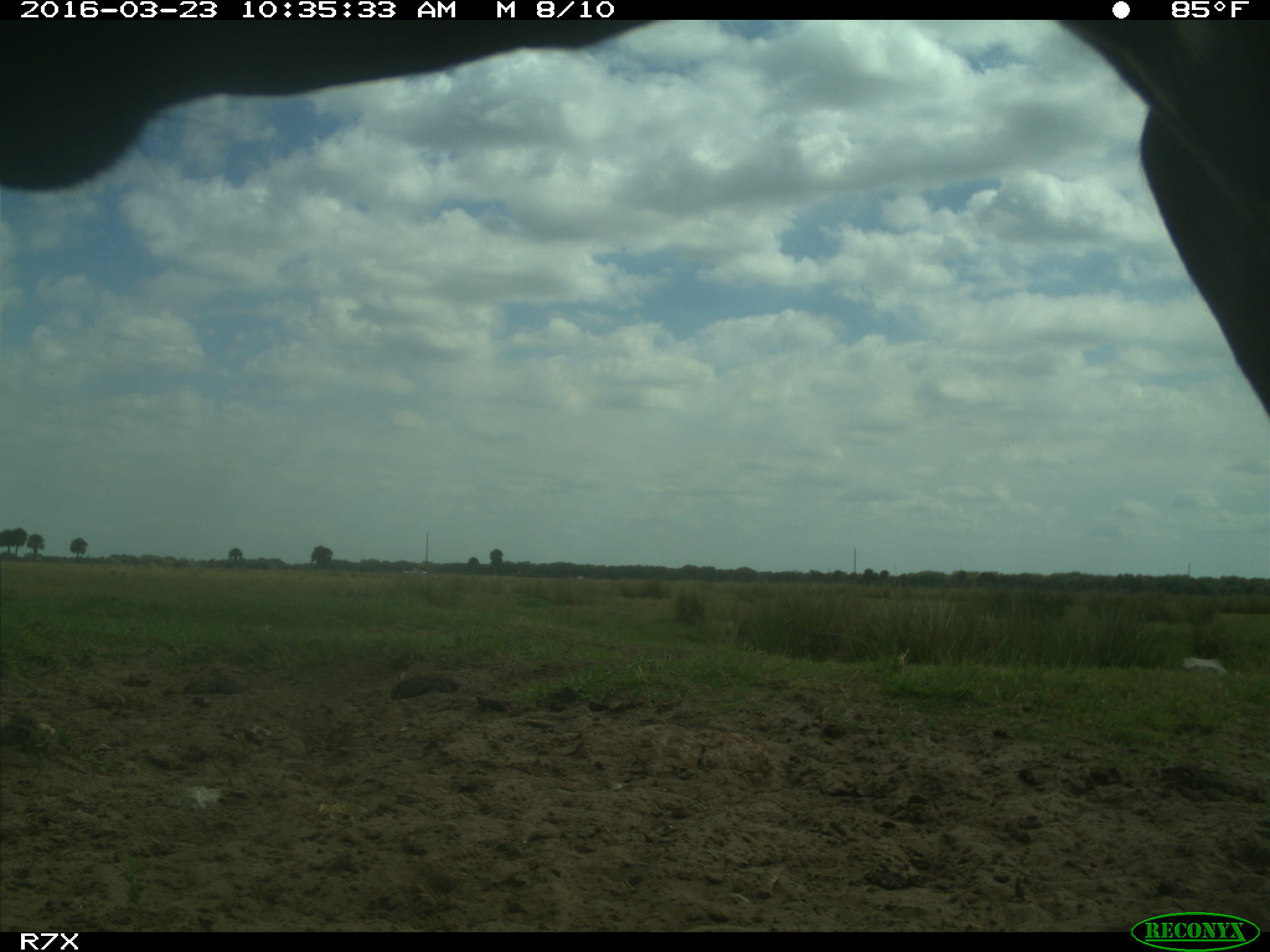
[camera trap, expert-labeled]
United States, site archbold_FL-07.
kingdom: Animalia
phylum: Chordata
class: Mammalia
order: Artiodactyla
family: Bovidae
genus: Bos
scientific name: Bos taurus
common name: domestic cow